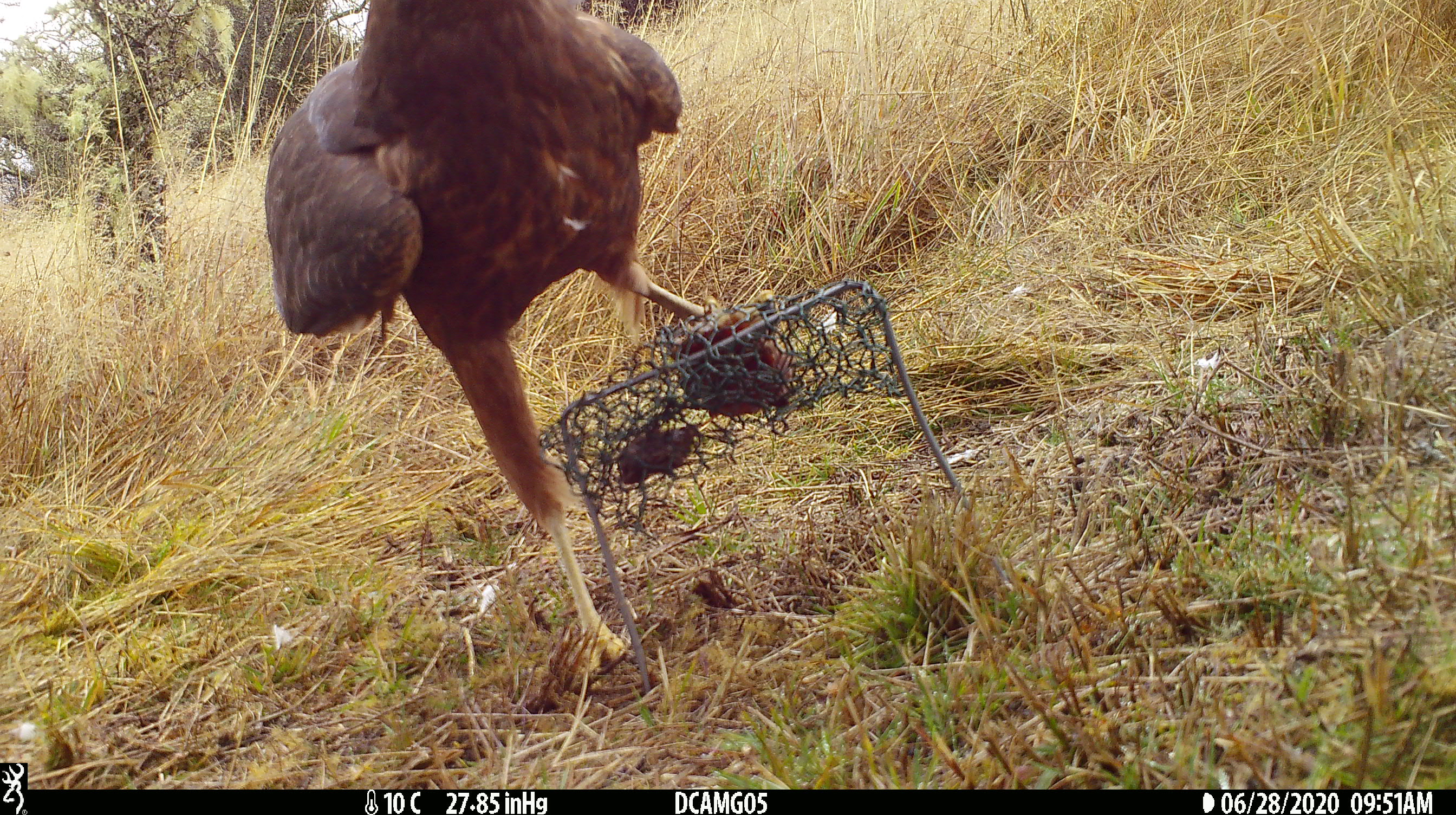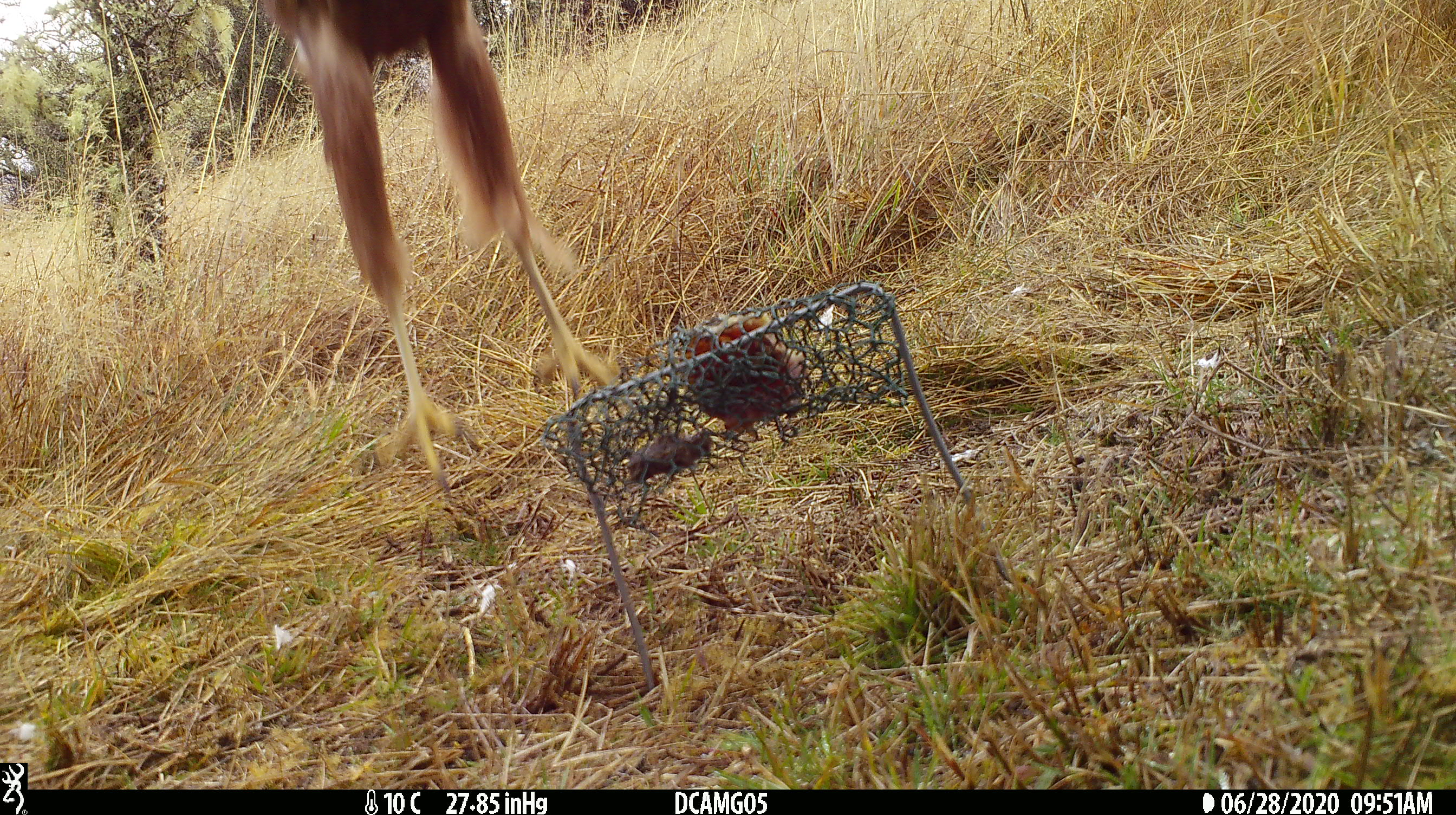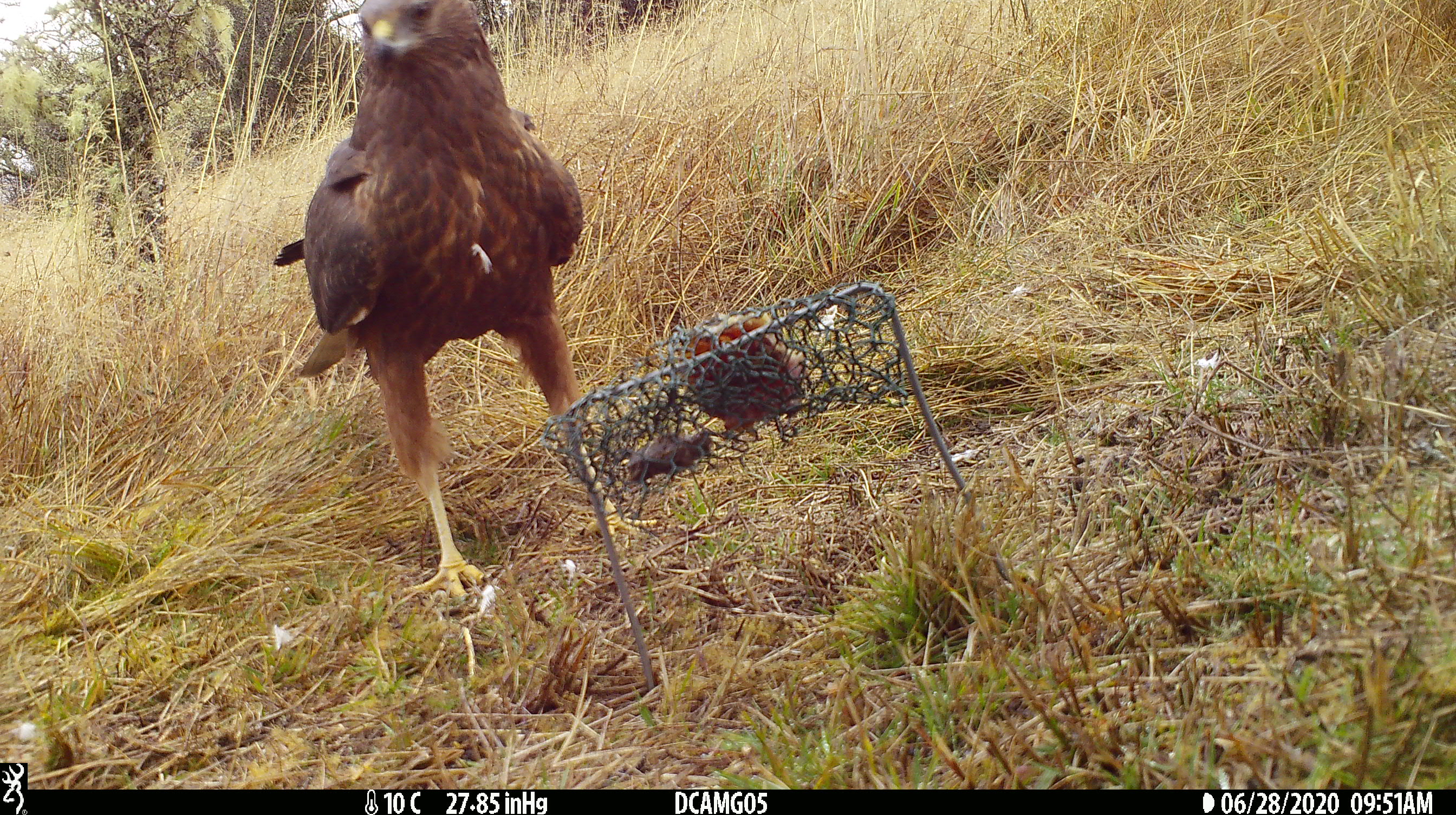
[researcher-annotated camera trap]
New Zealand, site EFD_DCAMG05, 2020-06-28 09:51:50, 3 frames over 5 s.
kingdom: Animalia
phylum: Chordata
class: Aves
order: Accipitriformes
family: Accipitridae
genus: Circus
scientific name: Circus approximans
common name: swamp harrier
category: harrier